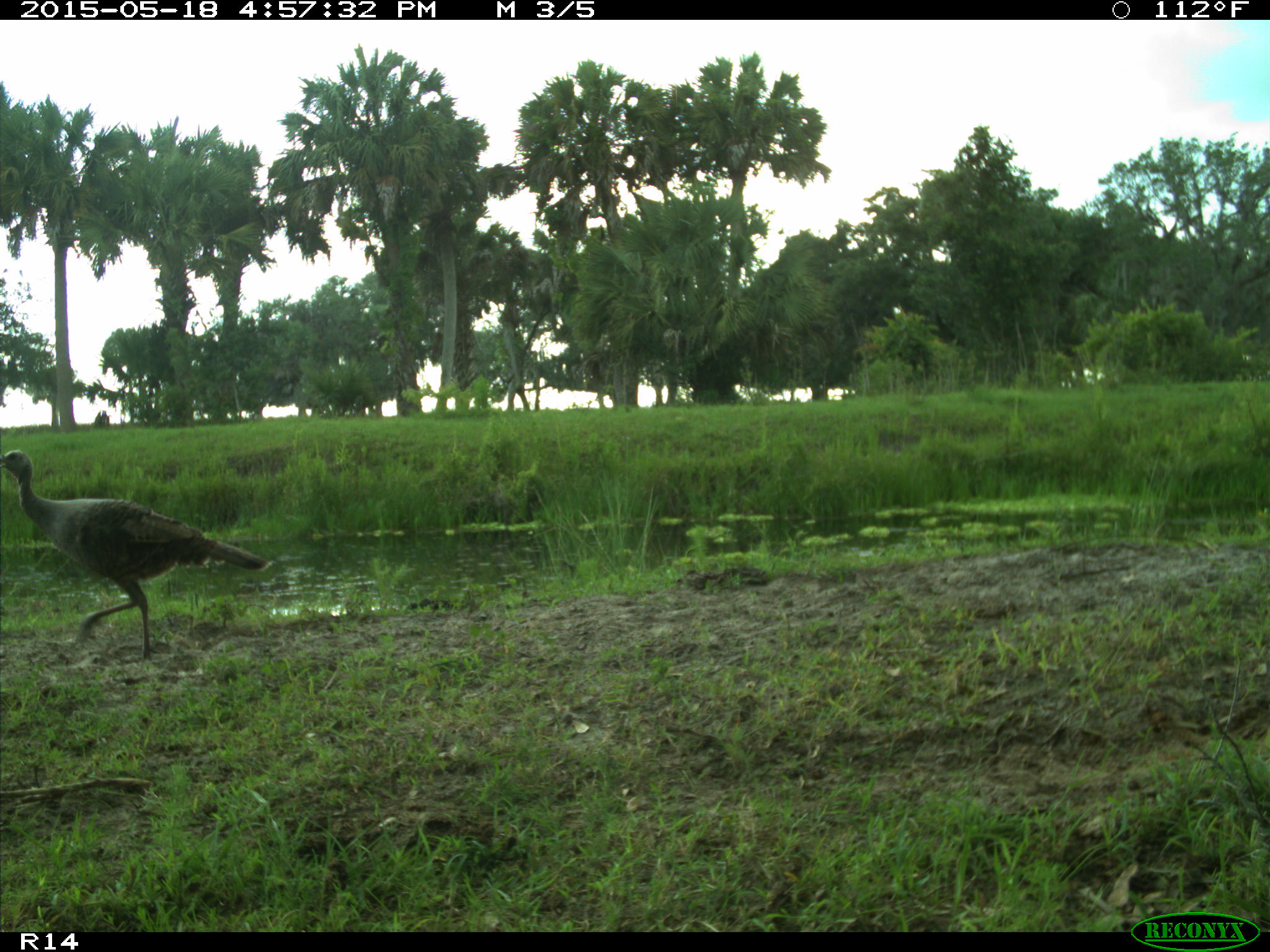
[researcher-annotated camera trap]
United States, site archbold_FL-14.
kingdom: Animalia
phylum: Chordata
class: Aves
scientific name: Aves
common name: birds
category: unidentified bird